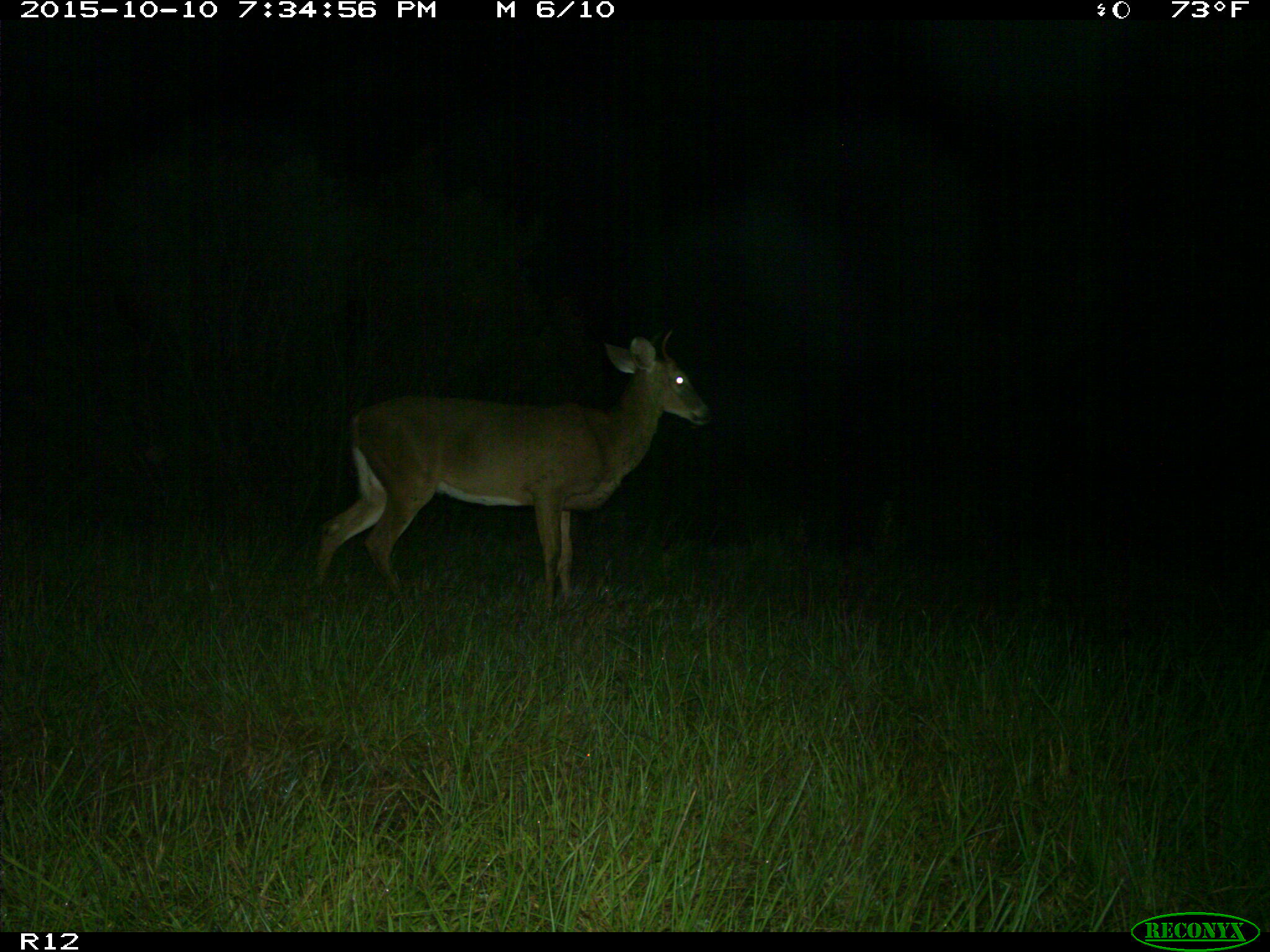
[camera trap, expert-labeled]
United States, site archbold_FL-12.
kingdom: Animalia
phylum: Chordata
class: Mammalia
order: Artiodactyla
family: Cervidae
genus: Odocoileus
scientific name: Odocoileus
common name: deer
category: unidentified deer